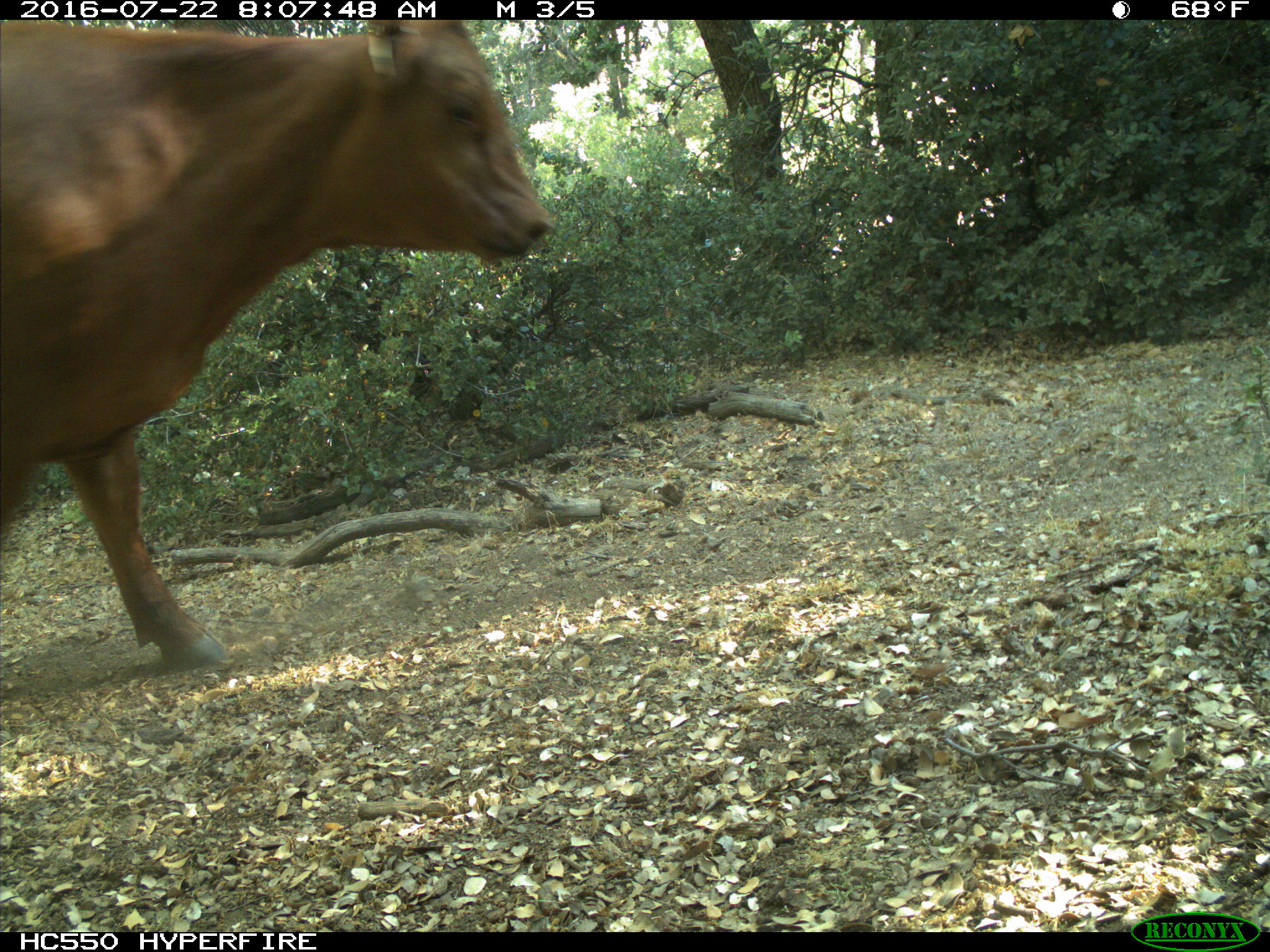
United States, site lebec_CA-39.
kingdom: Animalia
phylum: Chordata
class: Mammalia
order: Artiodactyla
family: Bovidae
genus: Bos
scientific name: Bos taurus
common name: domestic cow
Bos taurus (domestic cow).